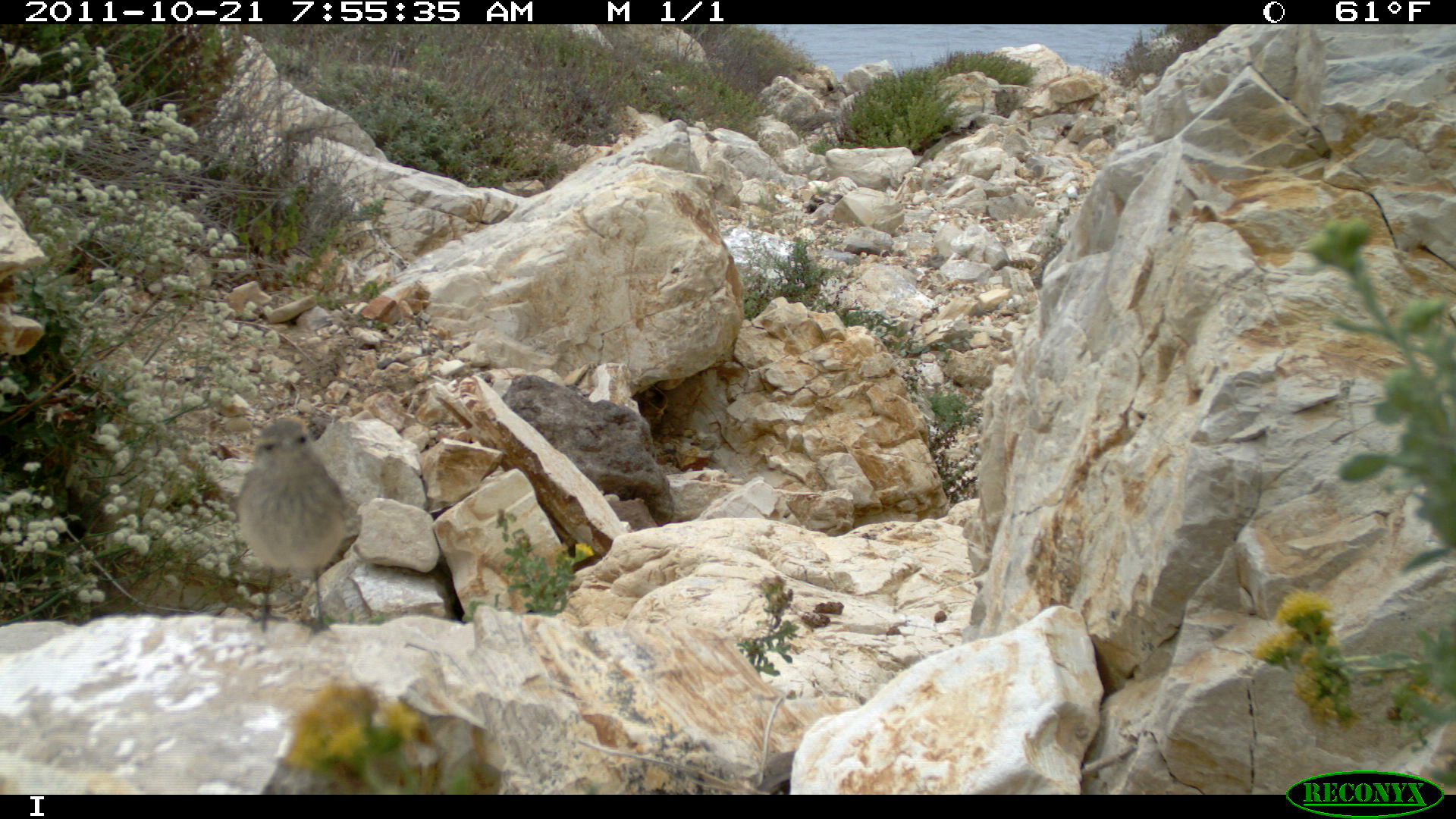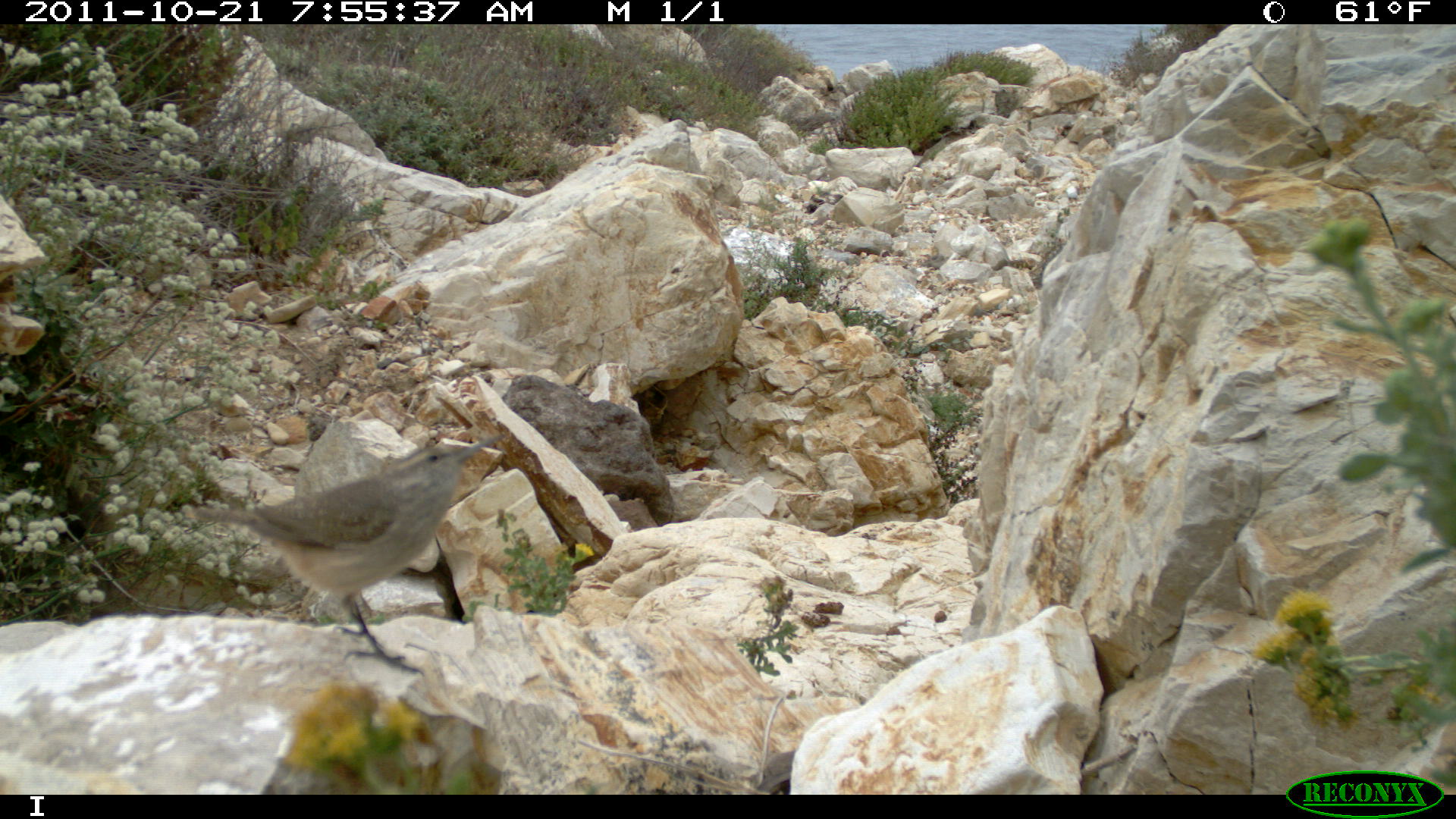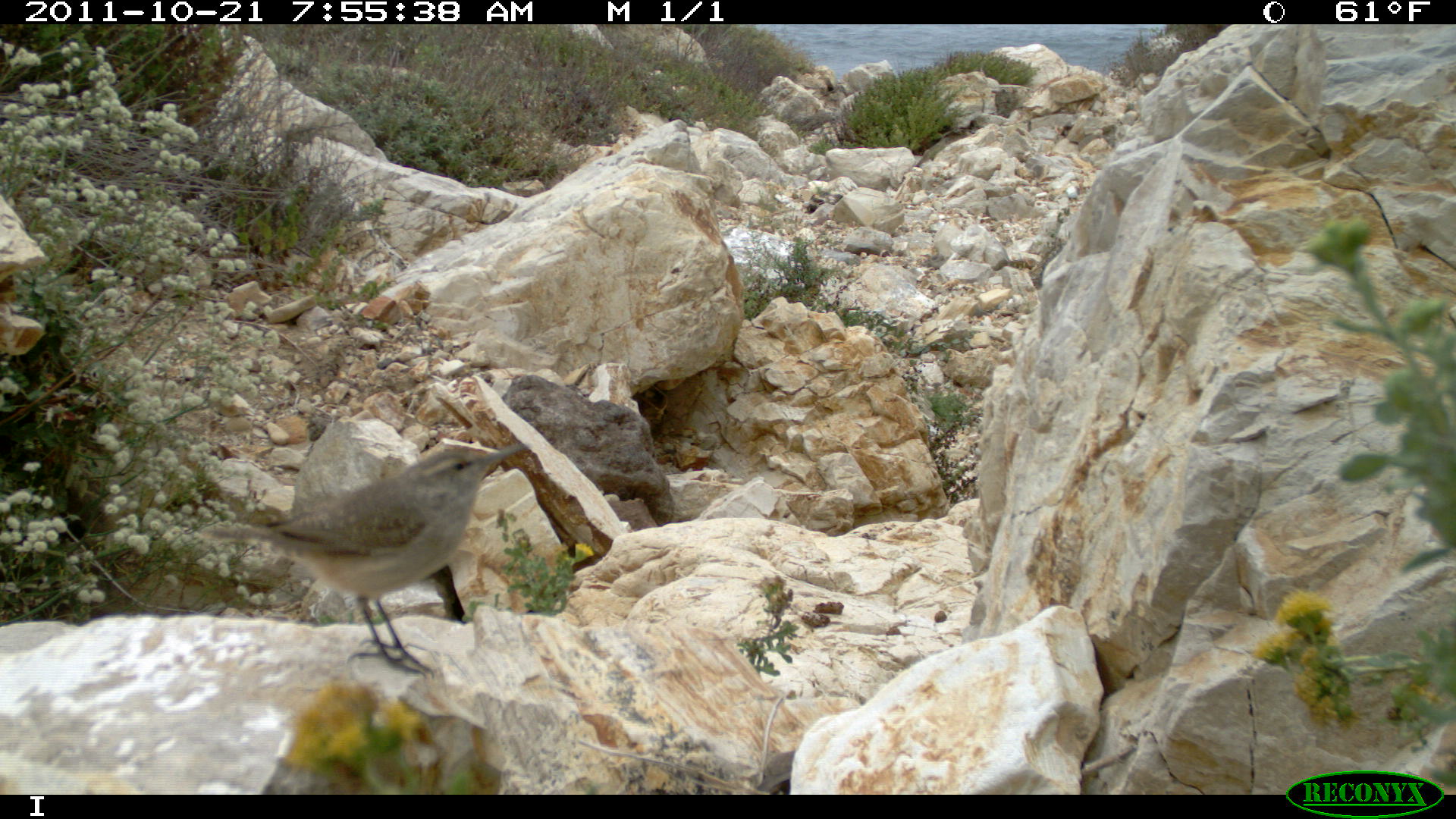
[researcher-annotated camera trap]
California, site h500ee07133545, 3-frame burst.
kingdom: Animalia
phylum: Chordata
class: Aves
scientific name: Aves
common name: bird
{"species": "bird (Aves)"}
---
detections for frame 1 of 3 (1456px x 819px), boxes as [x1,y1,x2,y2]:
bird: [236,416,347,647]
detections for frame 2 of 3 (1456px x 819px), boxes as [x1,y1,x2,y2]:
bird: [193,432,501,679]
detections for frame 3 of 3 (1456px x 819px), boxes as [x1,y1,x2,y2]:
bird: [200,441,528,680]